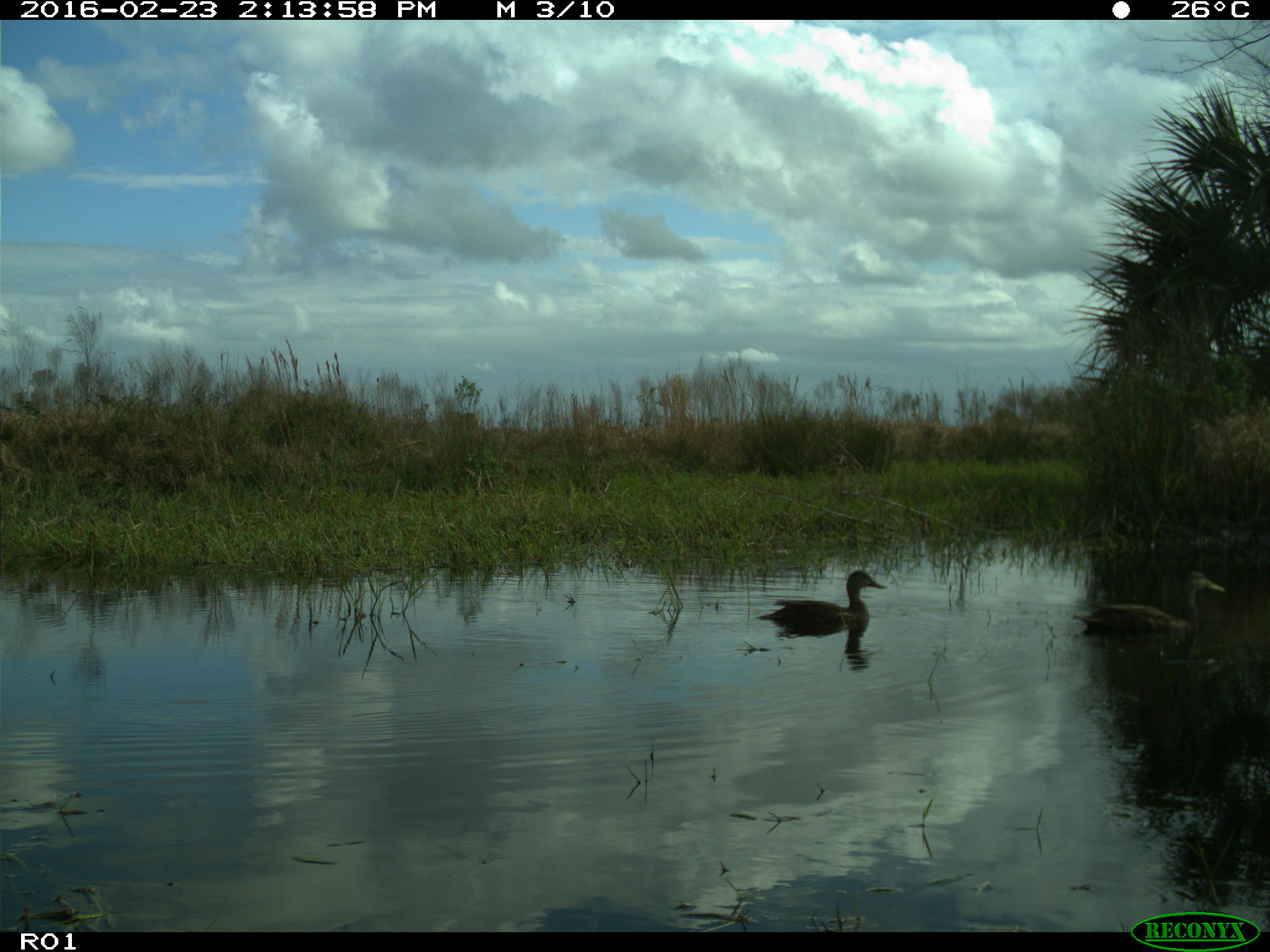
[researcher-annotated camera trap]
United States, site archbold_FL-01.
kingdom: Animalia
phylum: Chordata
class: Aves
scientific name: Aves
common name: birds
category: unidentified bird